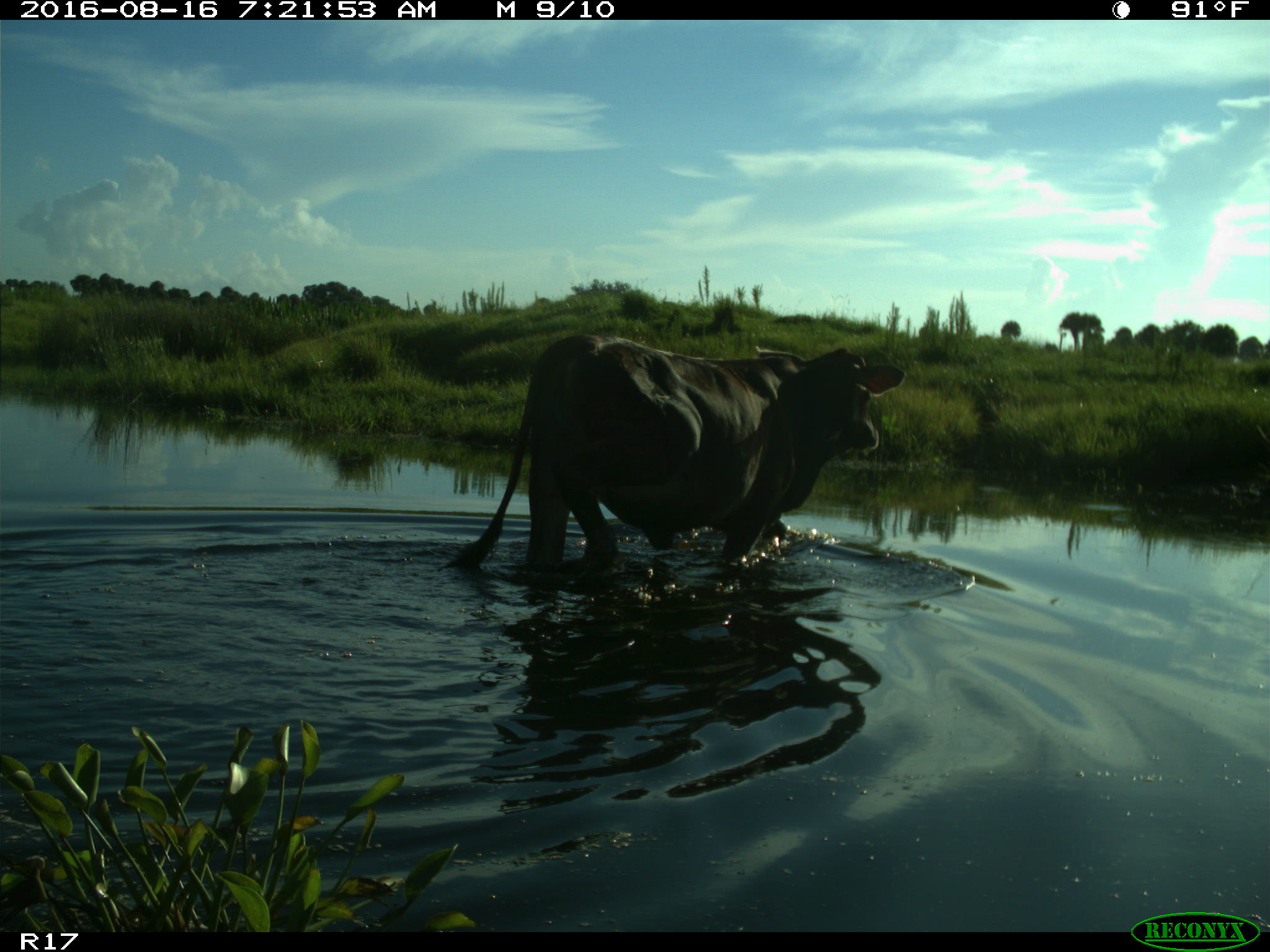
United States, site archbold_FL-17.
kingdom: Animalia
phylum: Chordata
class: Mammalia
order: Artiodactyla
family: Bovidae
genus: Bos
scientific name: Bos taurus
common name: domestic cow